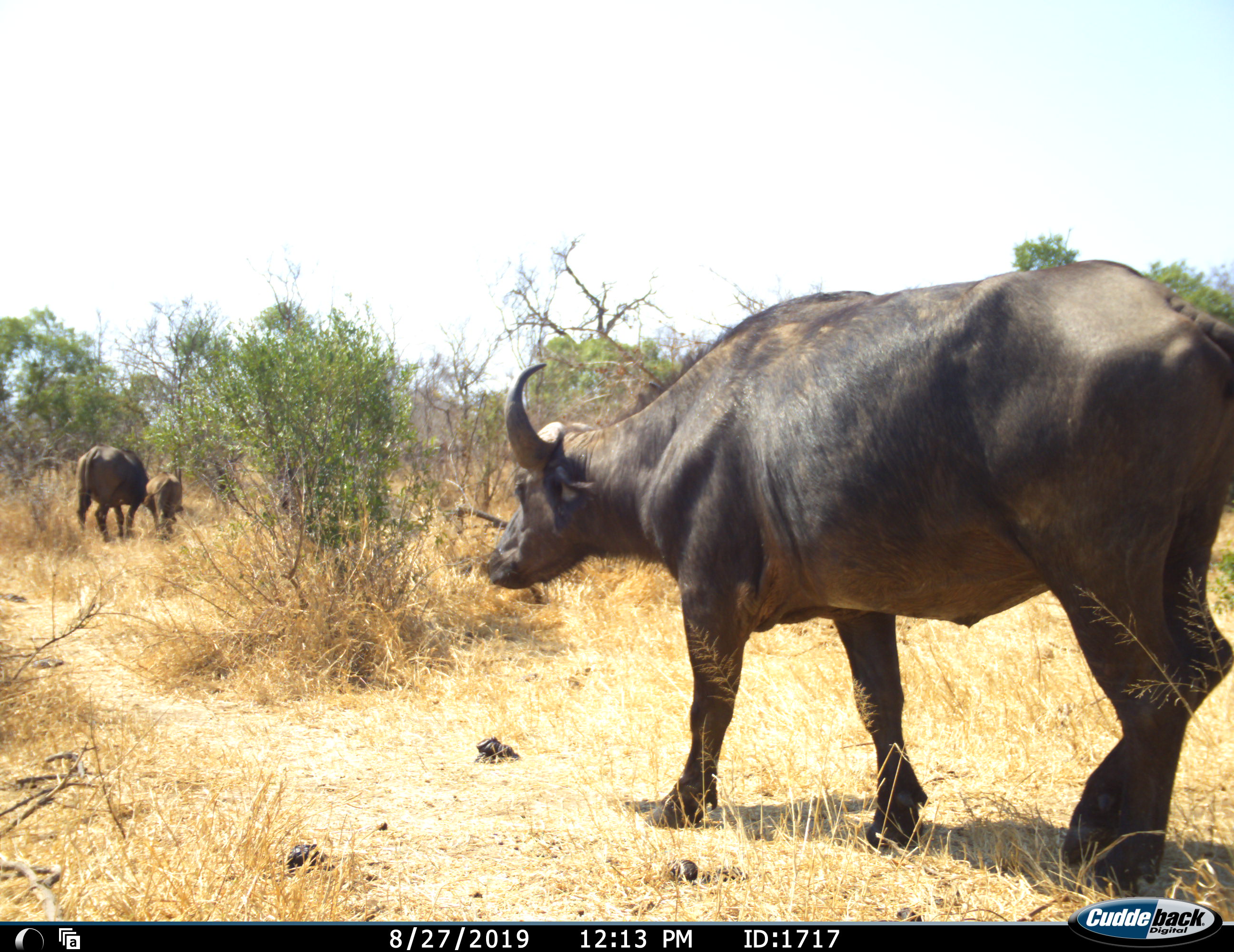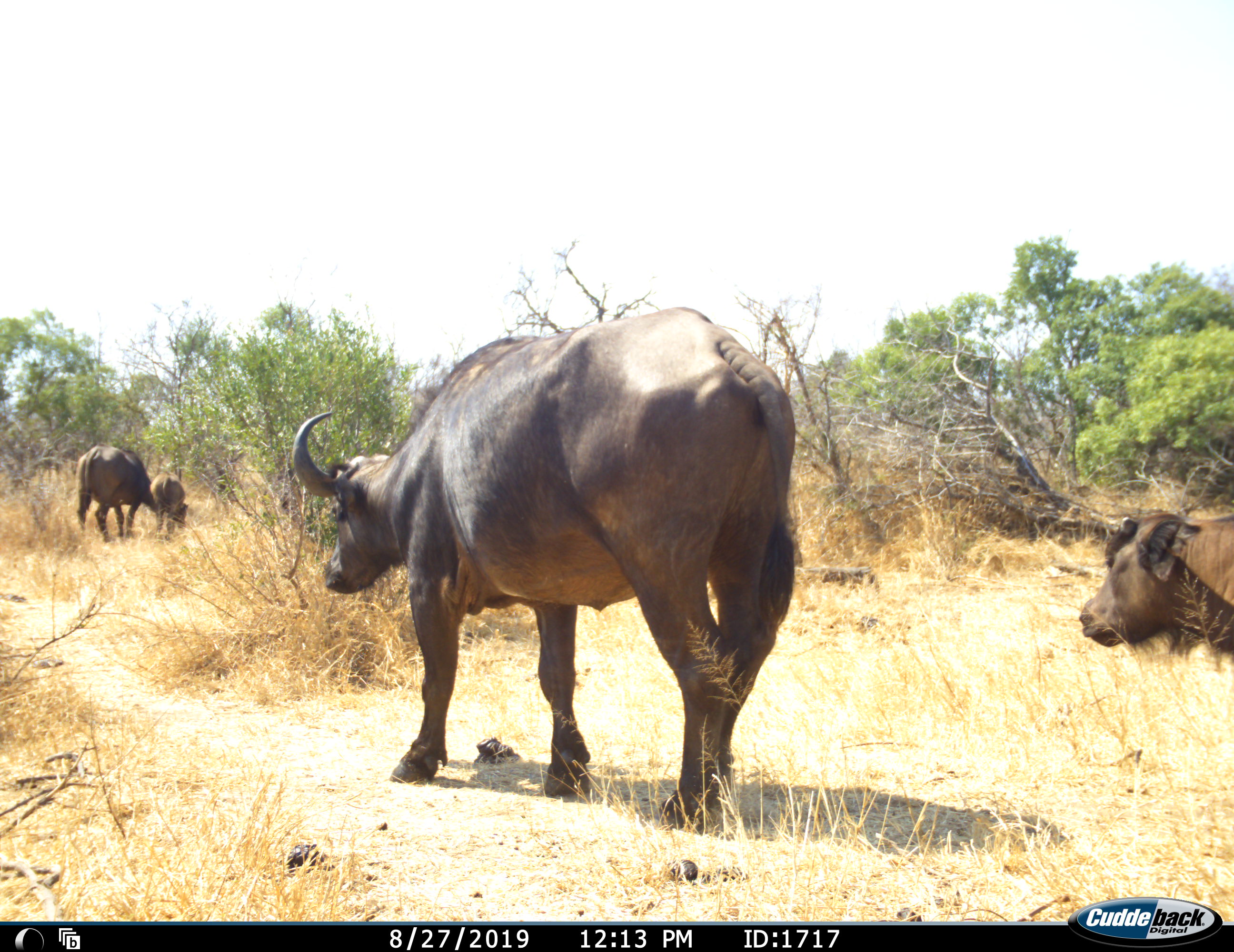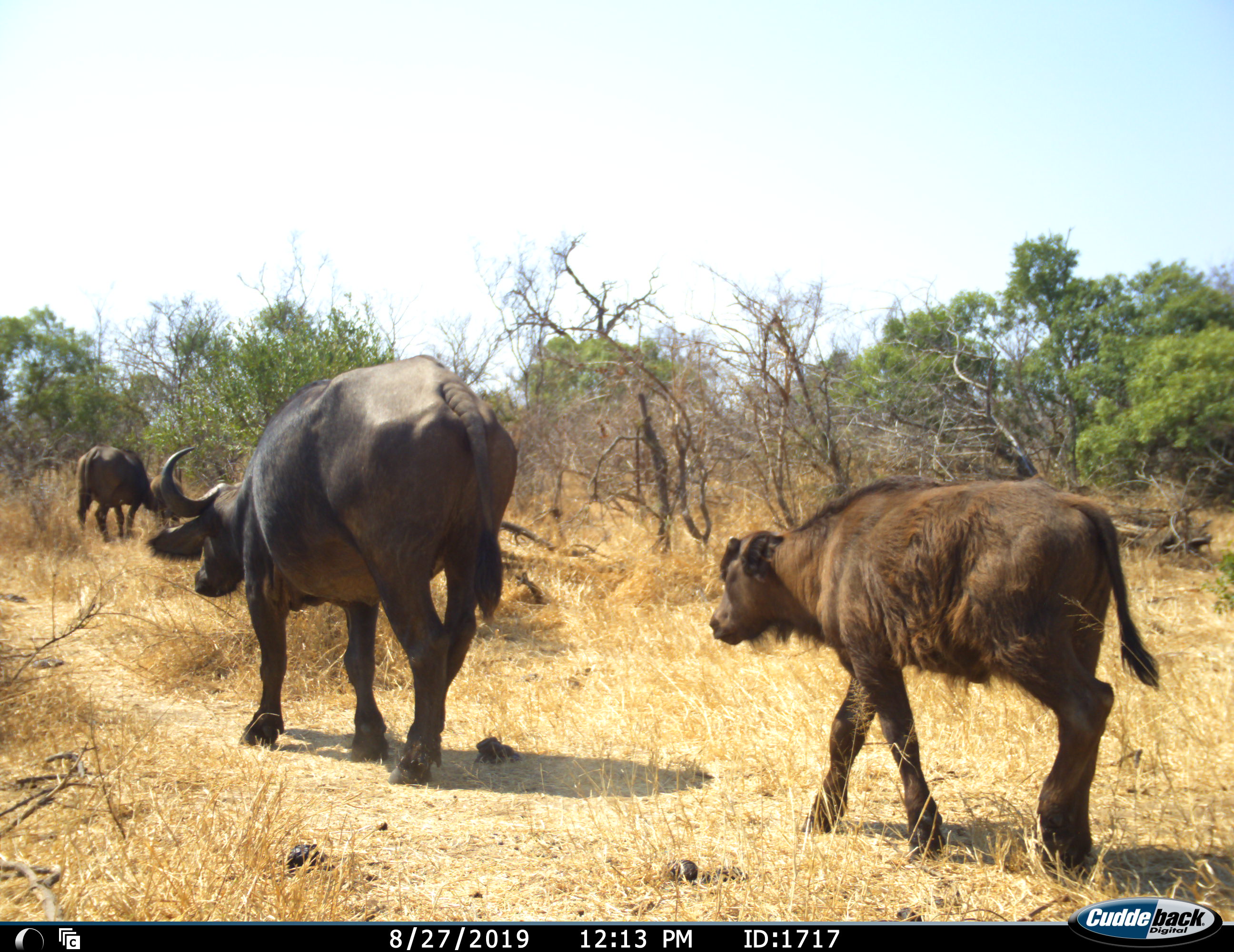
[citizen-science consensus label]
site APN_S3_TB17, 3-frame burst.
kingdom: Animalia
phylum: Chordata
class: Mammalia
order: Artiodactyla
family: Bovidae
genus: Syncerus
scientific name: Syncerus caffer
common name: african buffalo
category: buffalo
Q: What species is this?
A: Buffalo (african buffalo) (Syncerus caffer).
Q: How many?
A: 4.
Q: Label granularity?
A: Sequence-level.